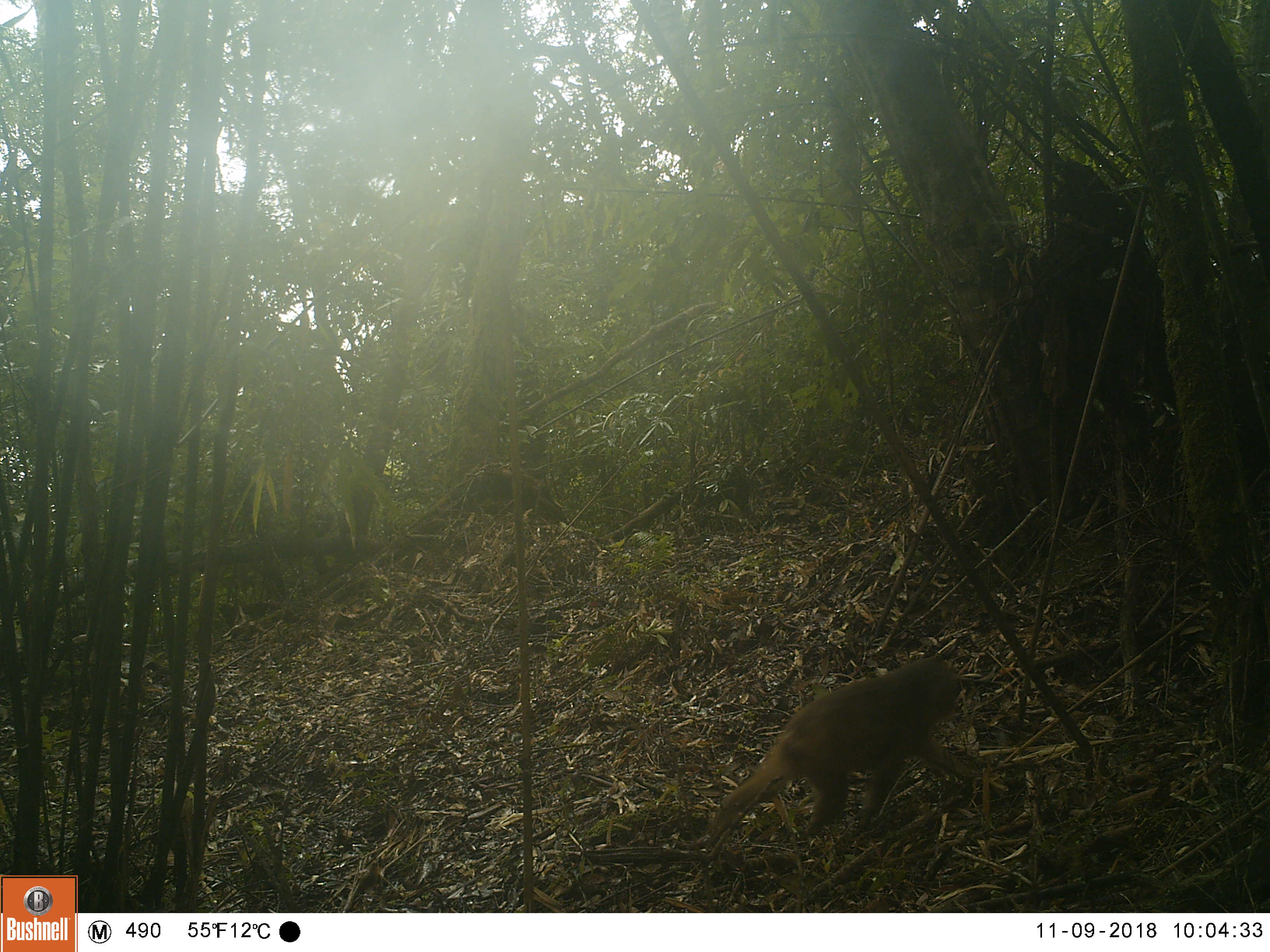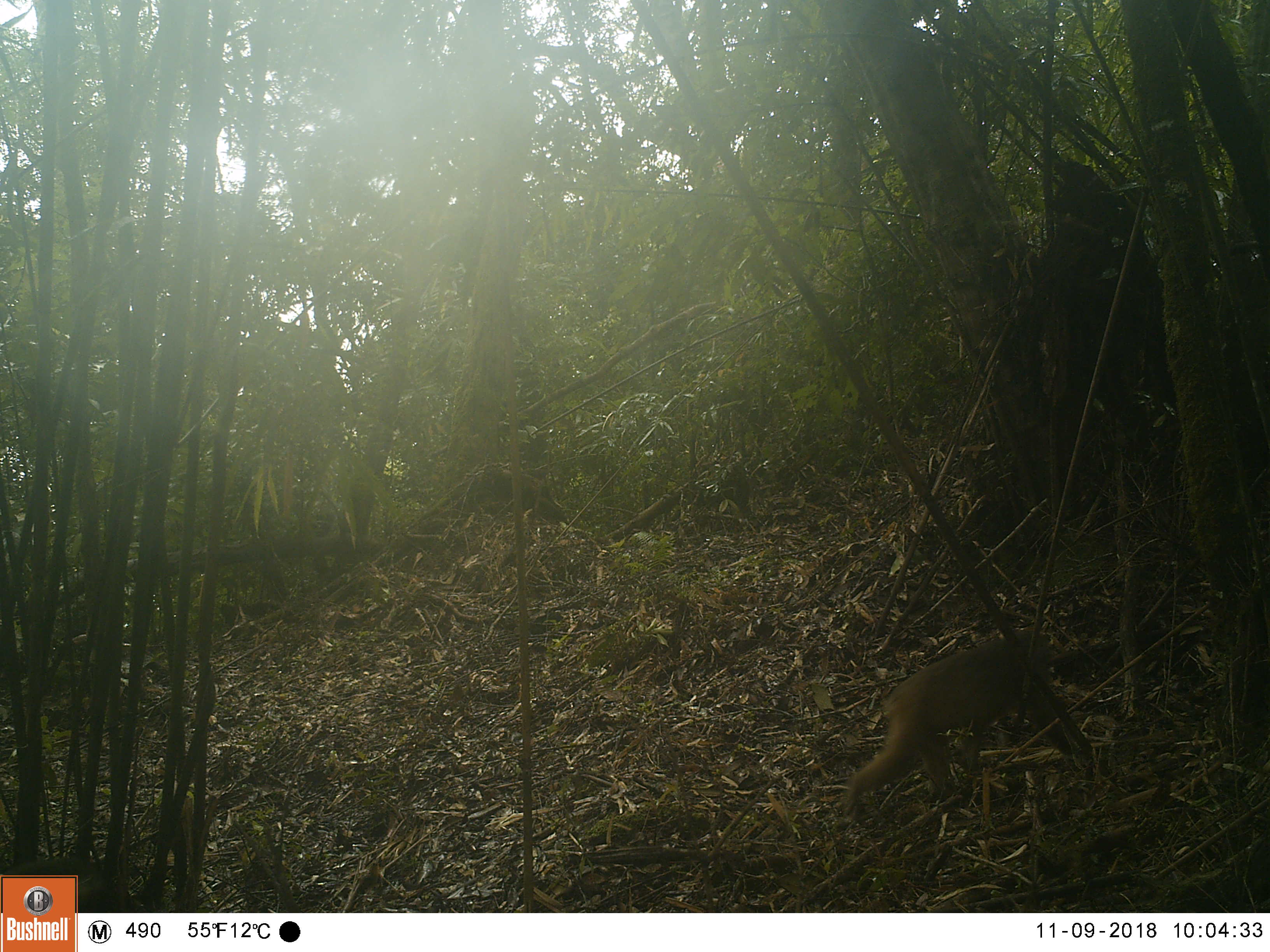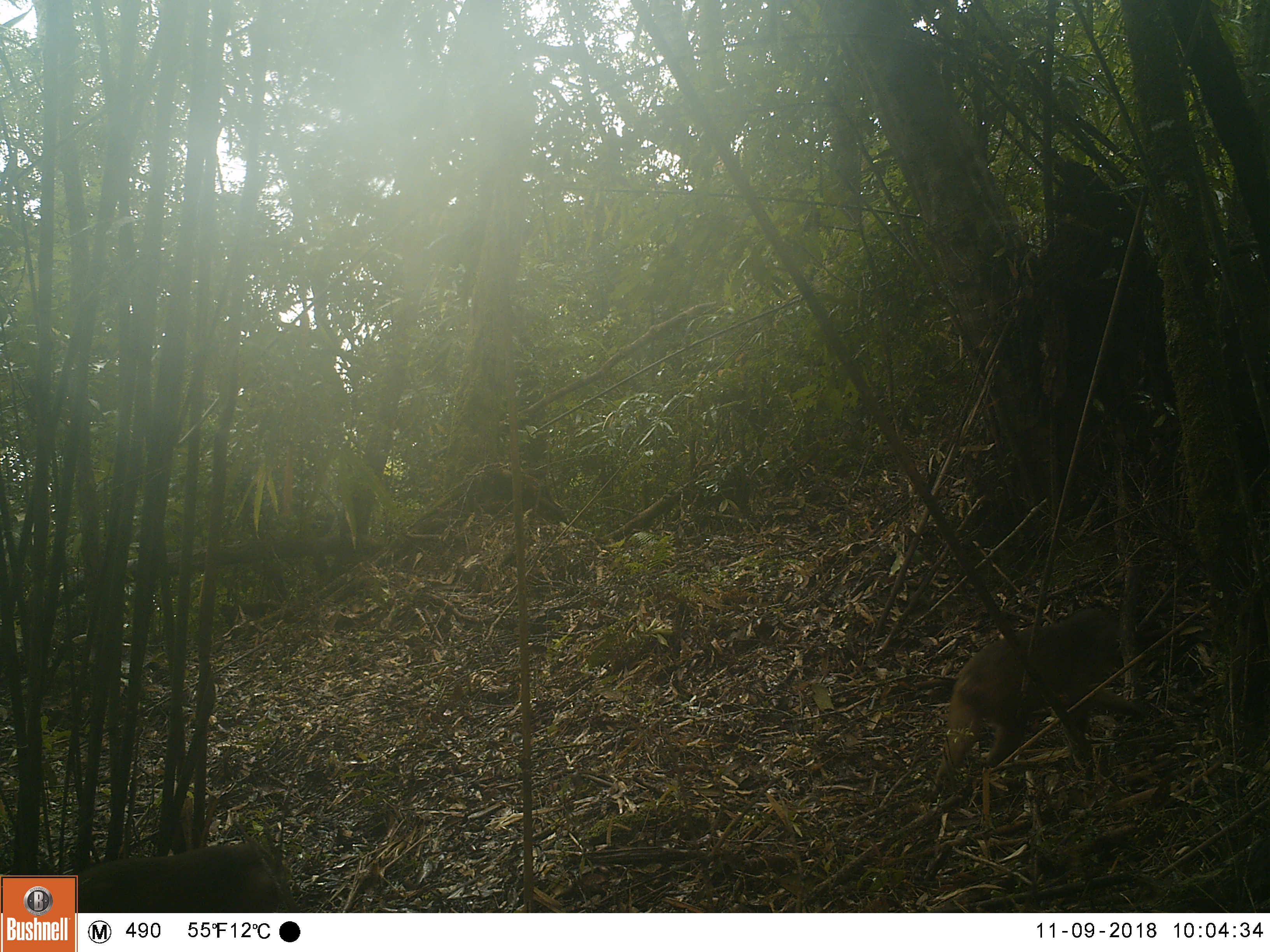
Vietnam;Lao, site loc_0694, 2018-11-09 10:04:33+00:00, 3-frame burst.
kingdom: Animalia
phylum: Chordata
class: Mammalia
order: Primates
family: Cercopithecidae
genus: Macaca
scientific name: Macaca arctoides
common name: stump-tailed macaque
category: stump tailed macaque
Stump tailed macaque (stump-tailed macaque) (Macaca arctoides). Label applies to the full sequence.